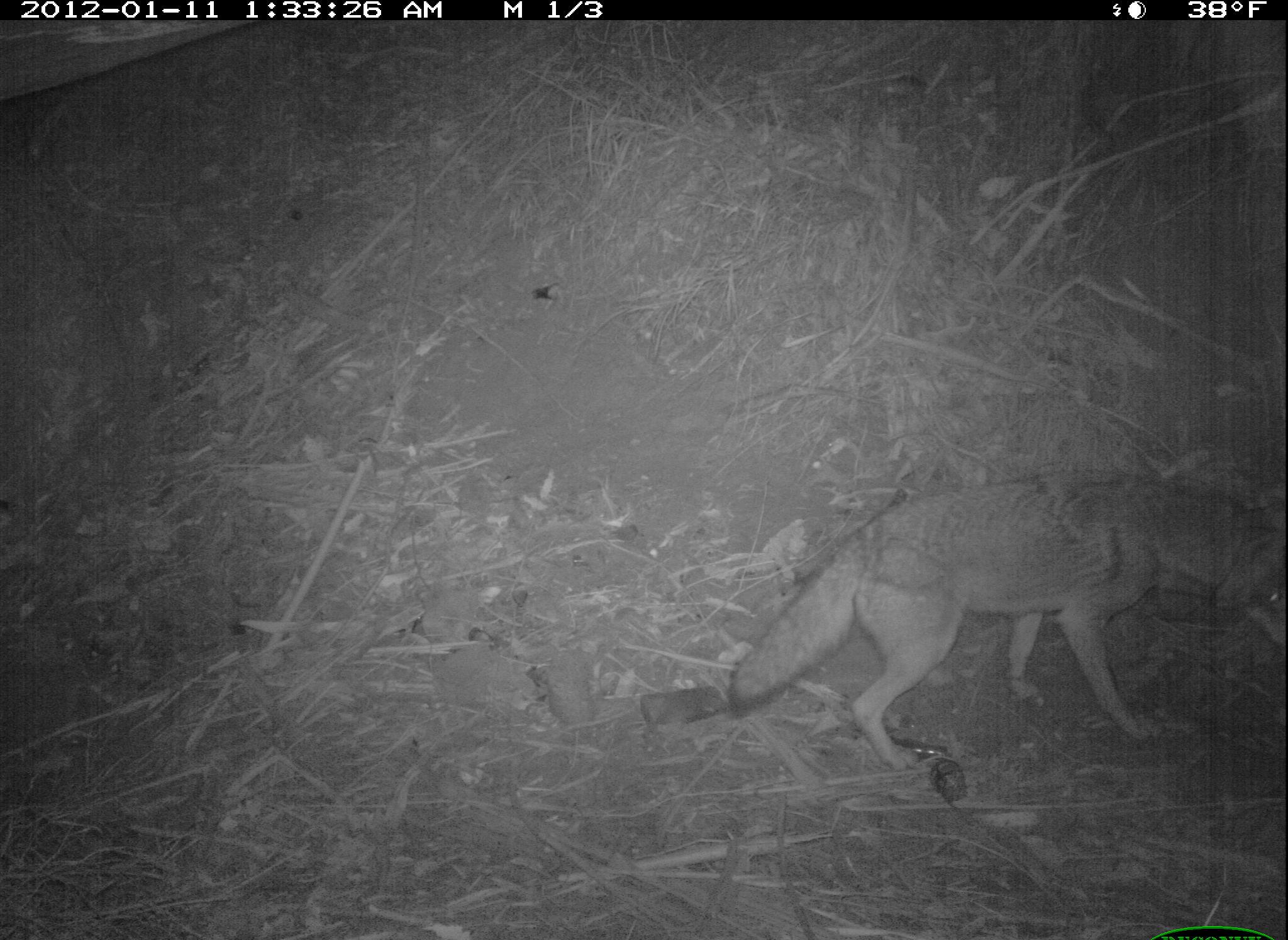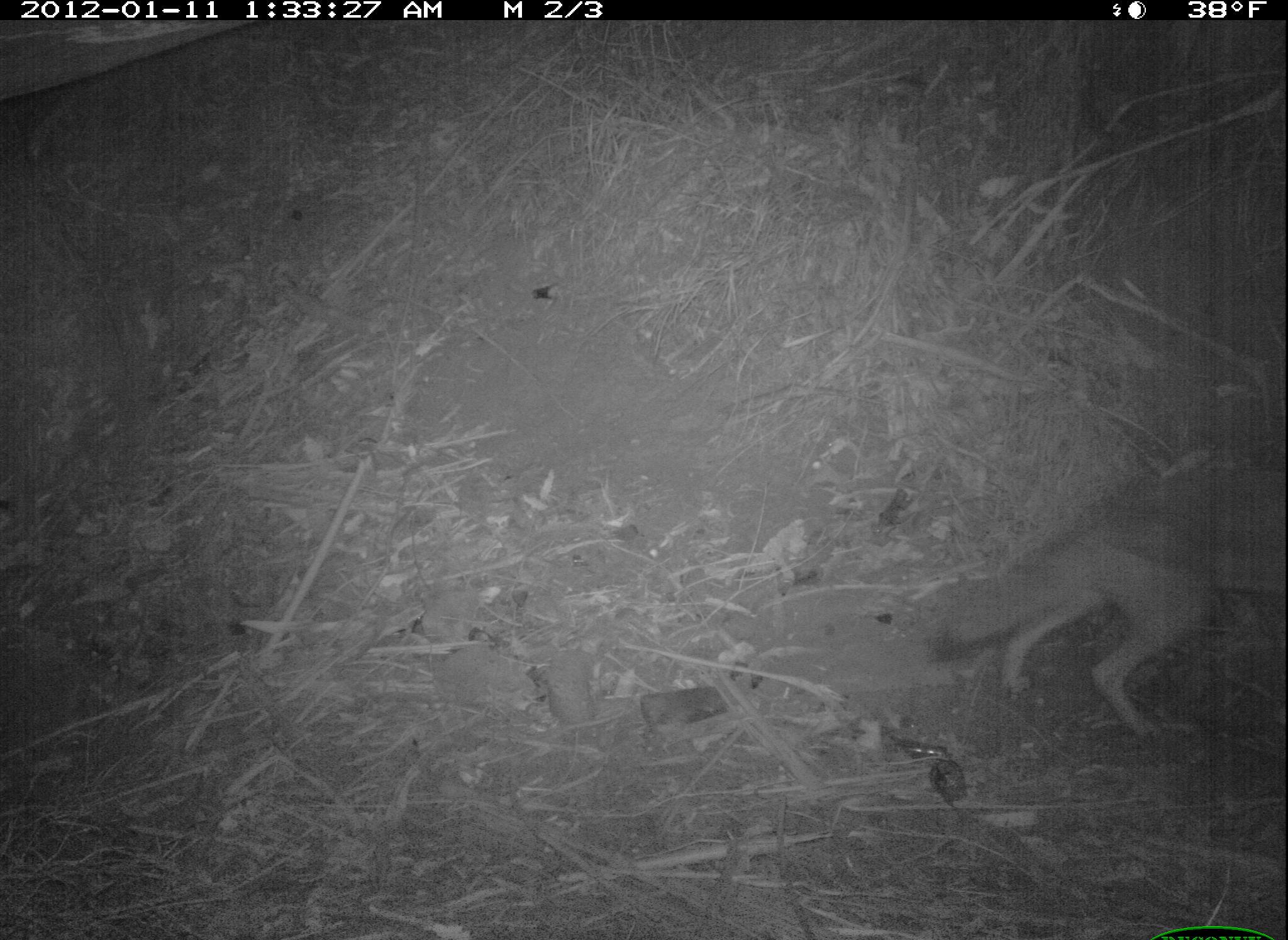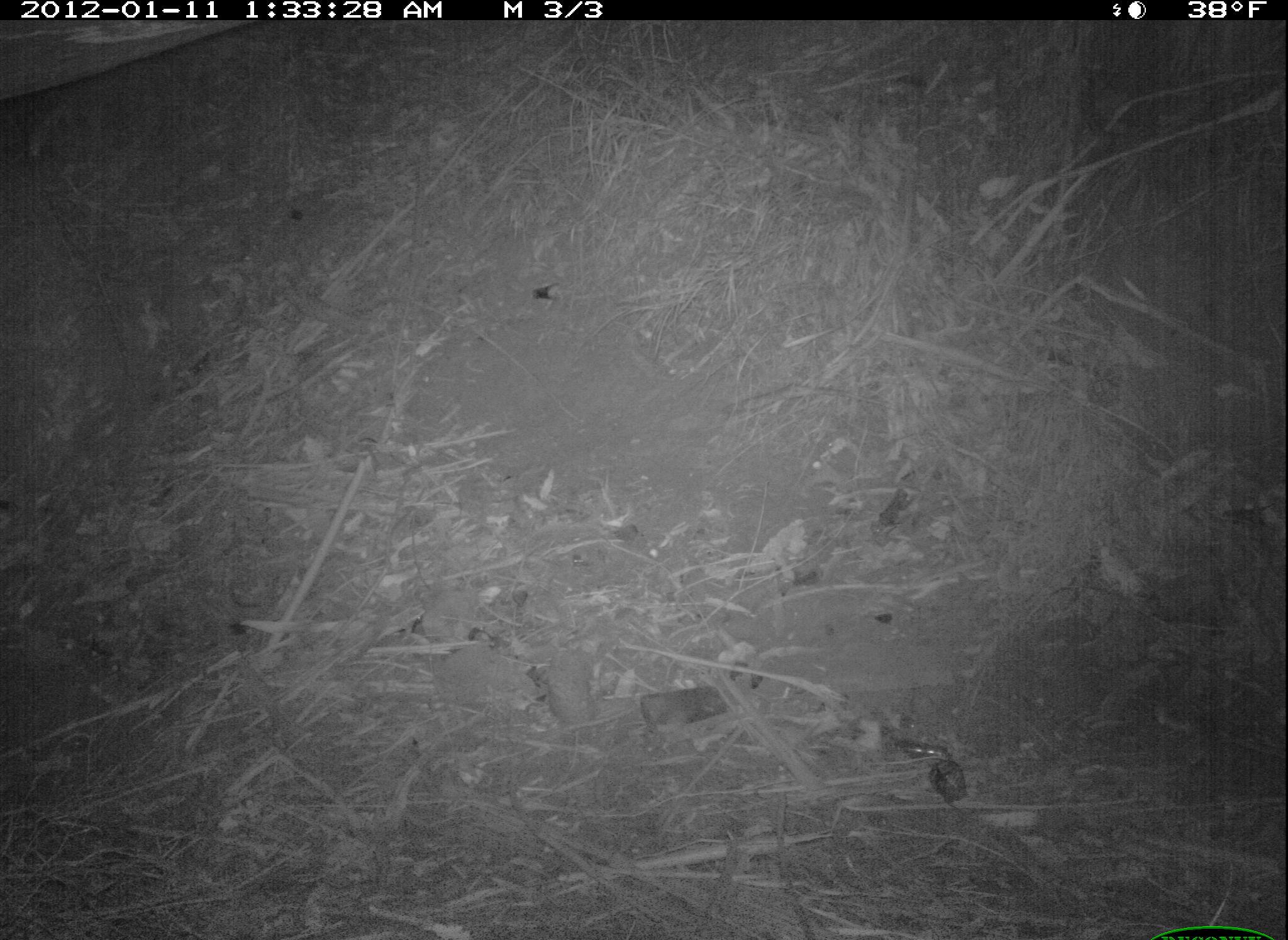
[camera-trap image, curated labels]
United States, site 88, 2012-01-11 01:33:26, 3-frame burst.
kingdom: Animalia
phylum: Chordata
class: Mammalia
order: Carnivora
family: Canidae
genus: Canis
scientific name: Canis latrans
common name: coyote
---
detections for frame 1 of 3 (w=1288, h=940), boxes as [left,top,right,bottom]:
coyote: [733,332,1285,818]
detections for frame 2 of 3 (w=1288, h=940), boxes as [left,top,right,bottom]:
coyote: [931,449,1283,744]